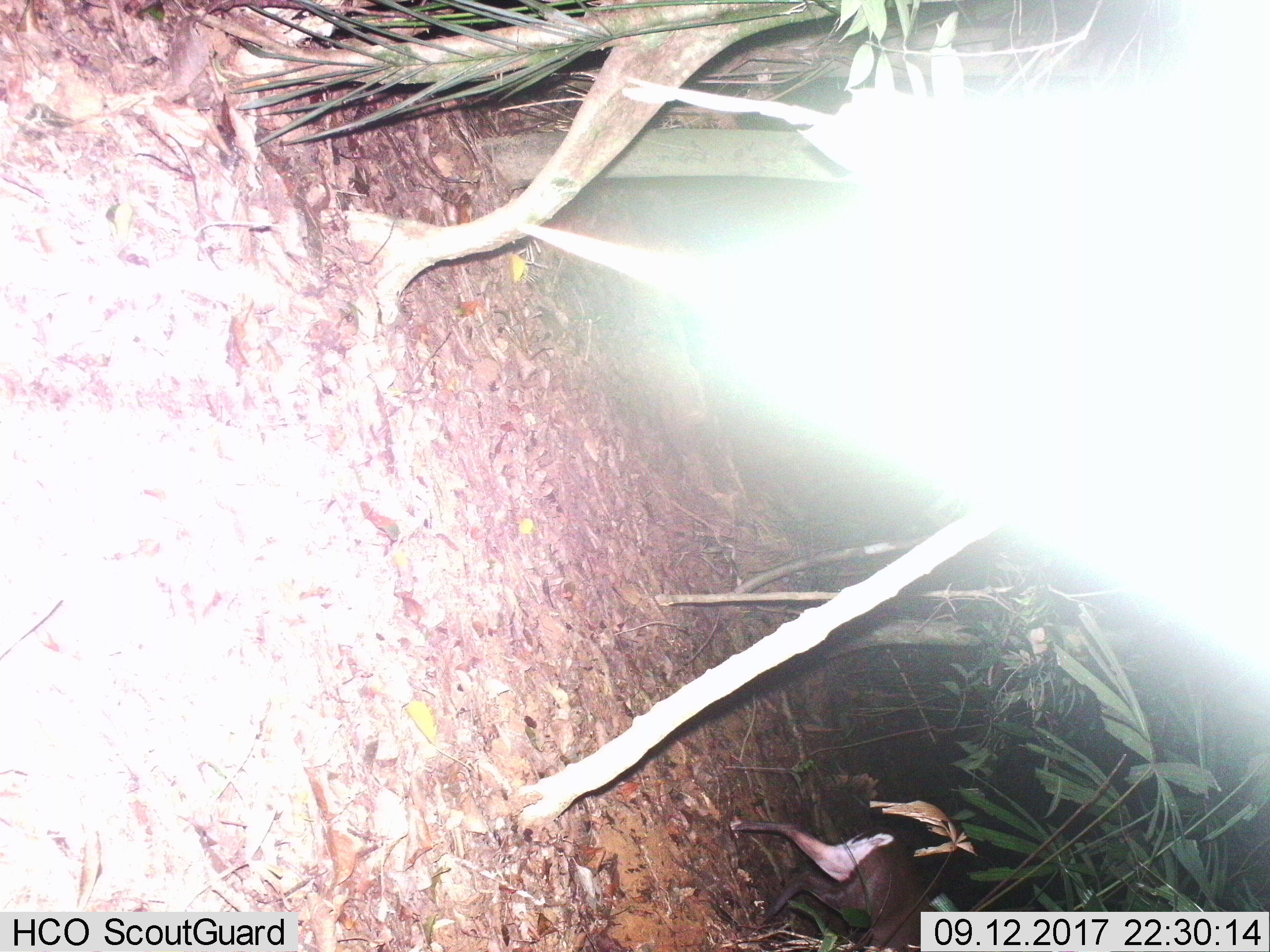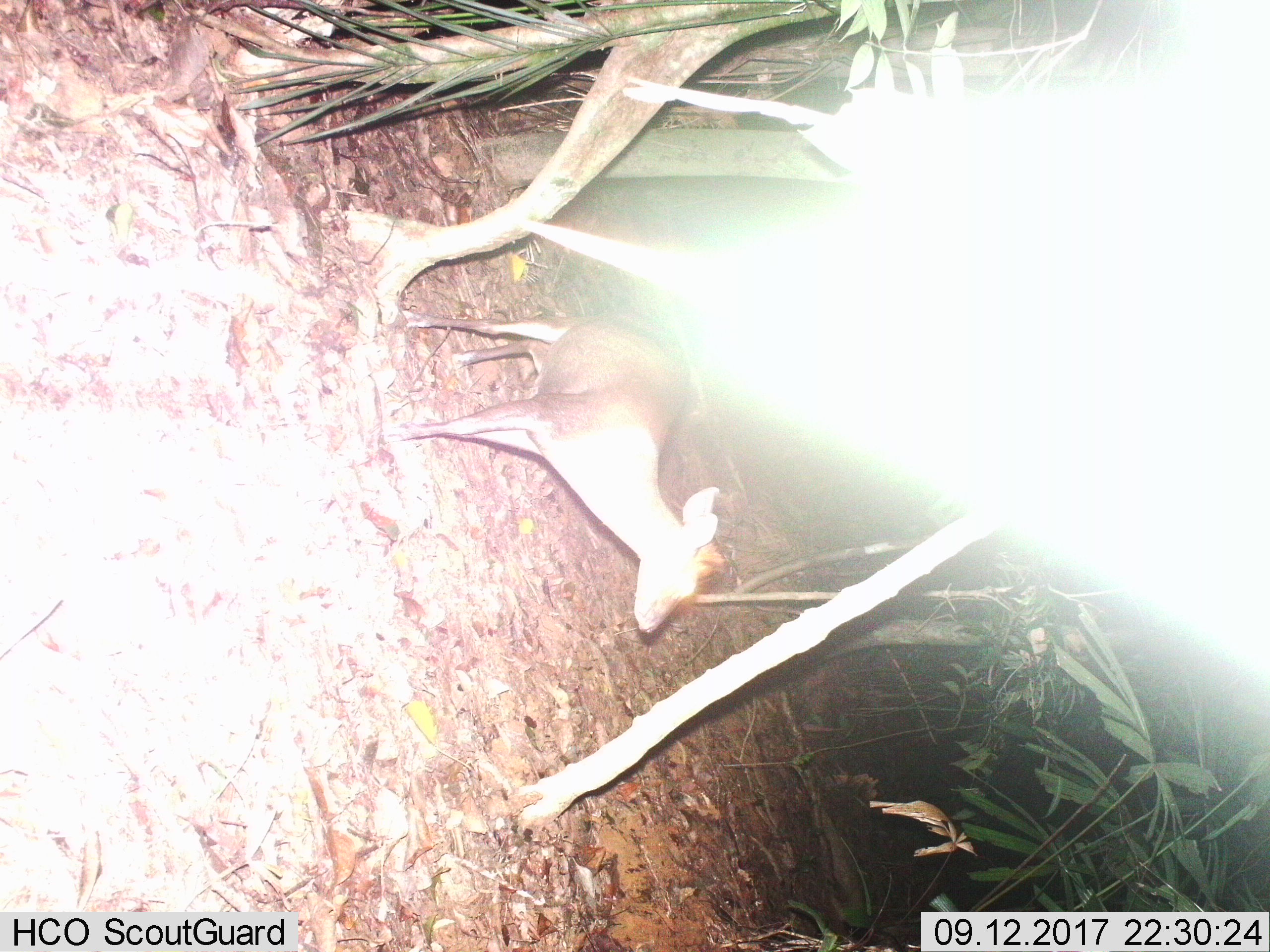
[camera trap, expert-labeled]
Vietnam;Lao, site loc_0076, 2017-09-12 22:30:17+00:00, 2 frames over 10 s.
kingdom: Animalia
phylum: Chordata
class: Mammalia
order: Artiodactyla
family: Cervidae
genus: Muntiacus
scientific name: Muntiacus rooseveltorum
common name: roosevelt's muntjac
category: roosevelts muntjac group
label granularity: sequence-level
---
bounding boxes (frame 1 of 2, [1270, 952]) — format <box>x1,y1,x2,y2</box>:
roosevelts muntjac group: <box>729,816,936,949</box>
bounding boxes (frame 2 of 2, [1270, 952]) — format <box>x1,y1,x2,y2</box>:
roosevelts muntjac group: <box>400,309,728,632</box>